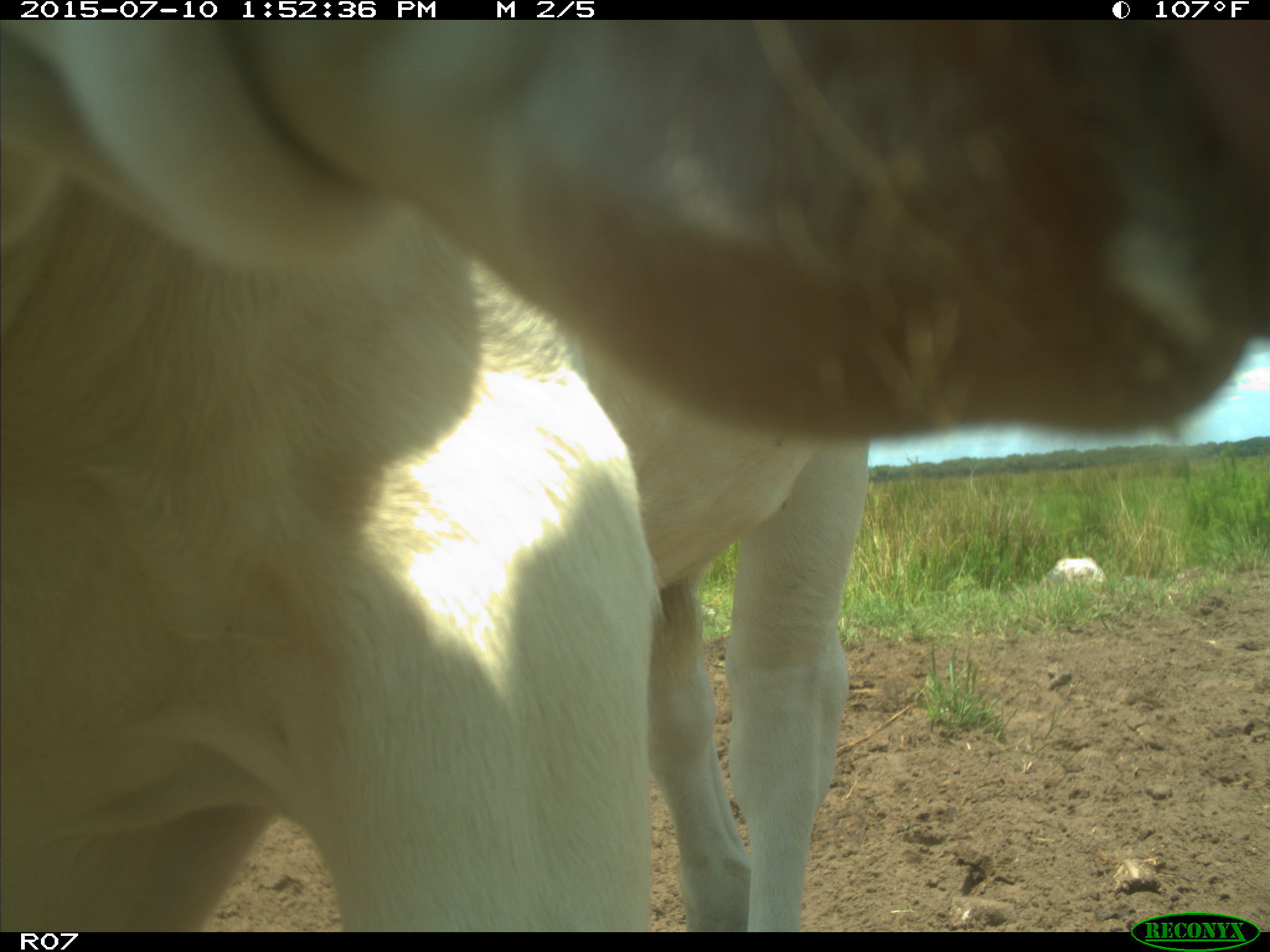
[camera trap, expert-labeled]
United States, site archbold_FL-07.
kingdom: Animalia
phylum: Chordata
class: Mammalia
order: Artiodactyla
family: Bovidae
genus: Bos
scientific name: Bos taurus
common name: domestic cow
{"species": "Bos taurus (domestic cow)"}